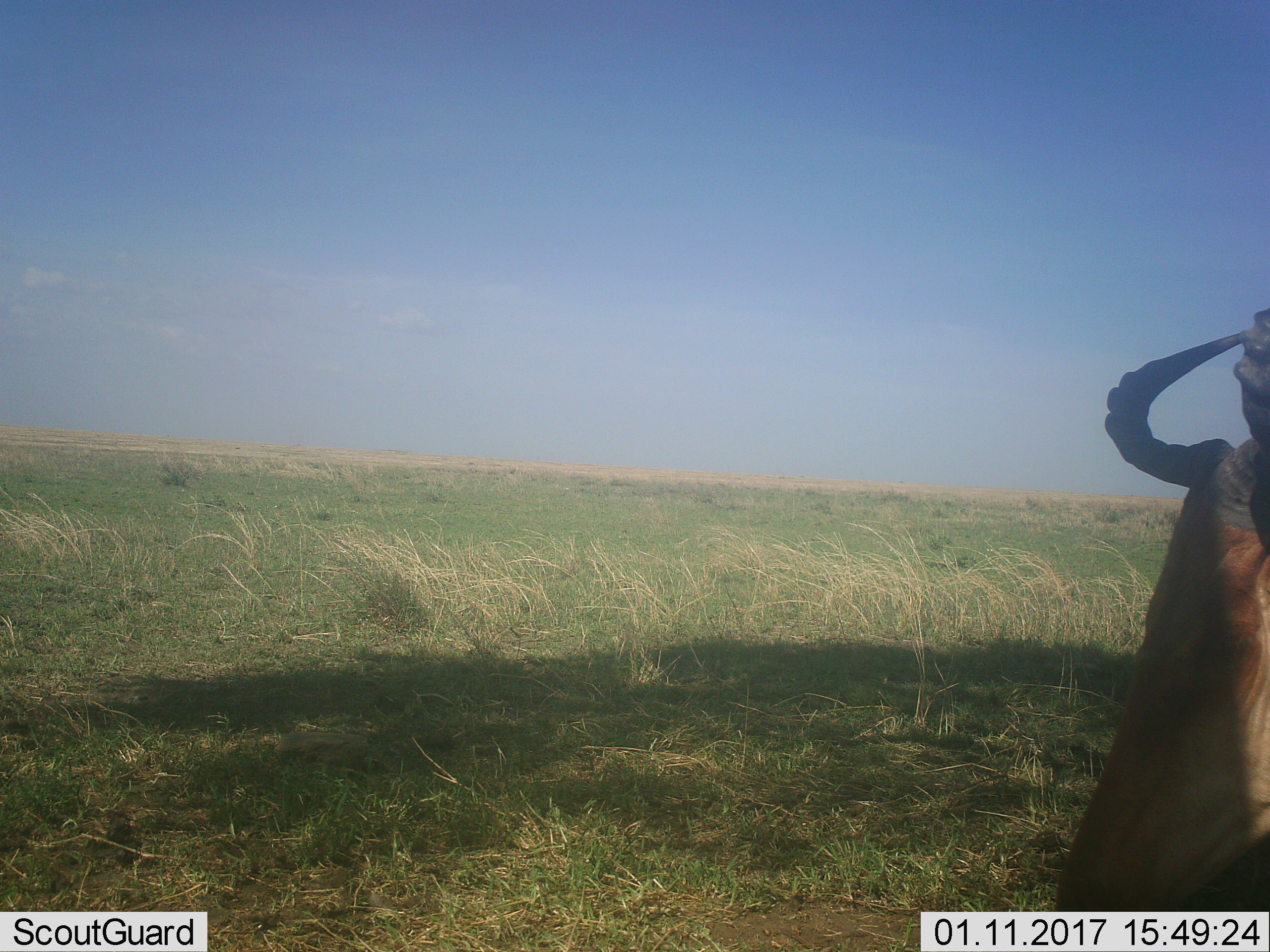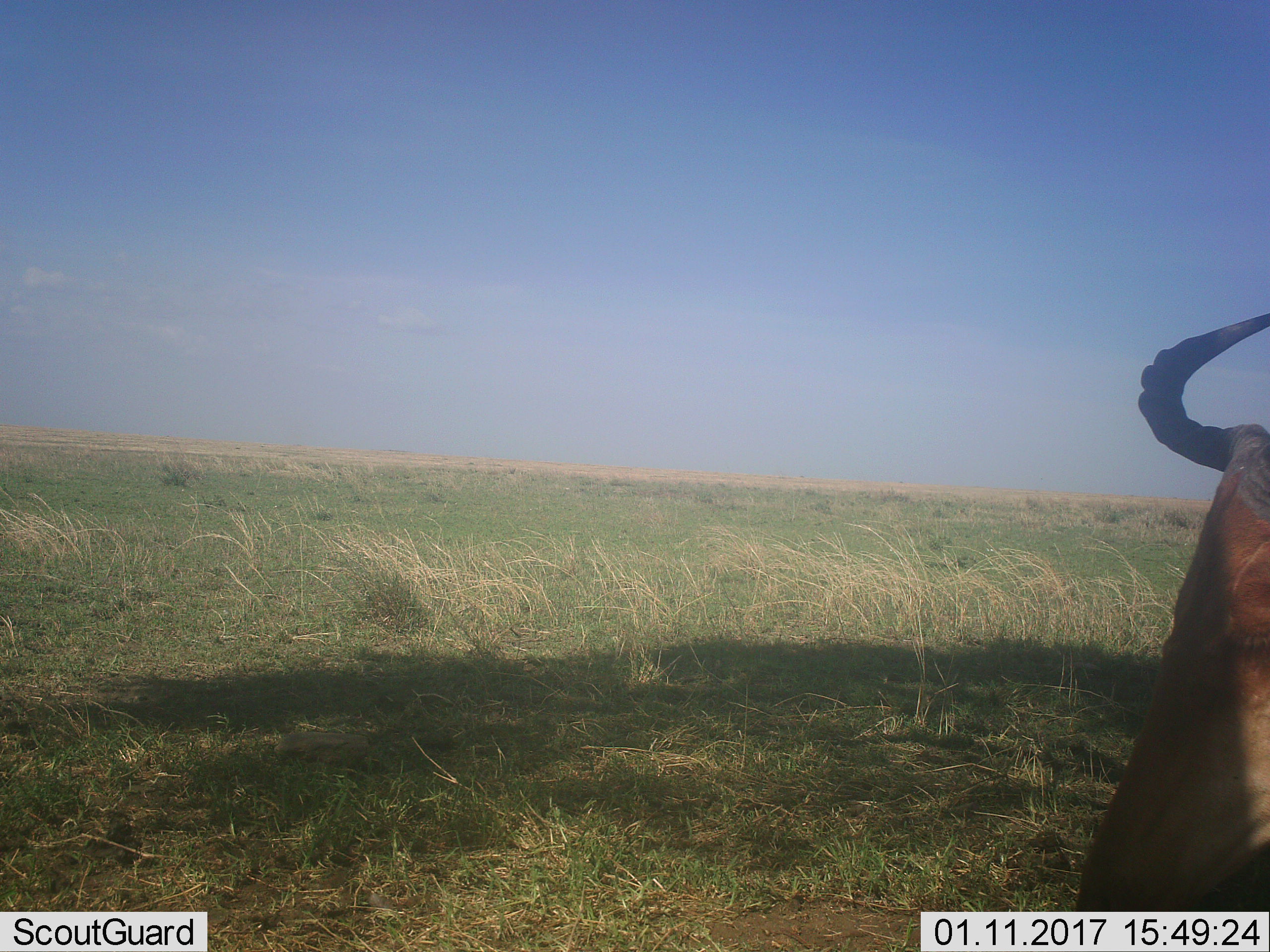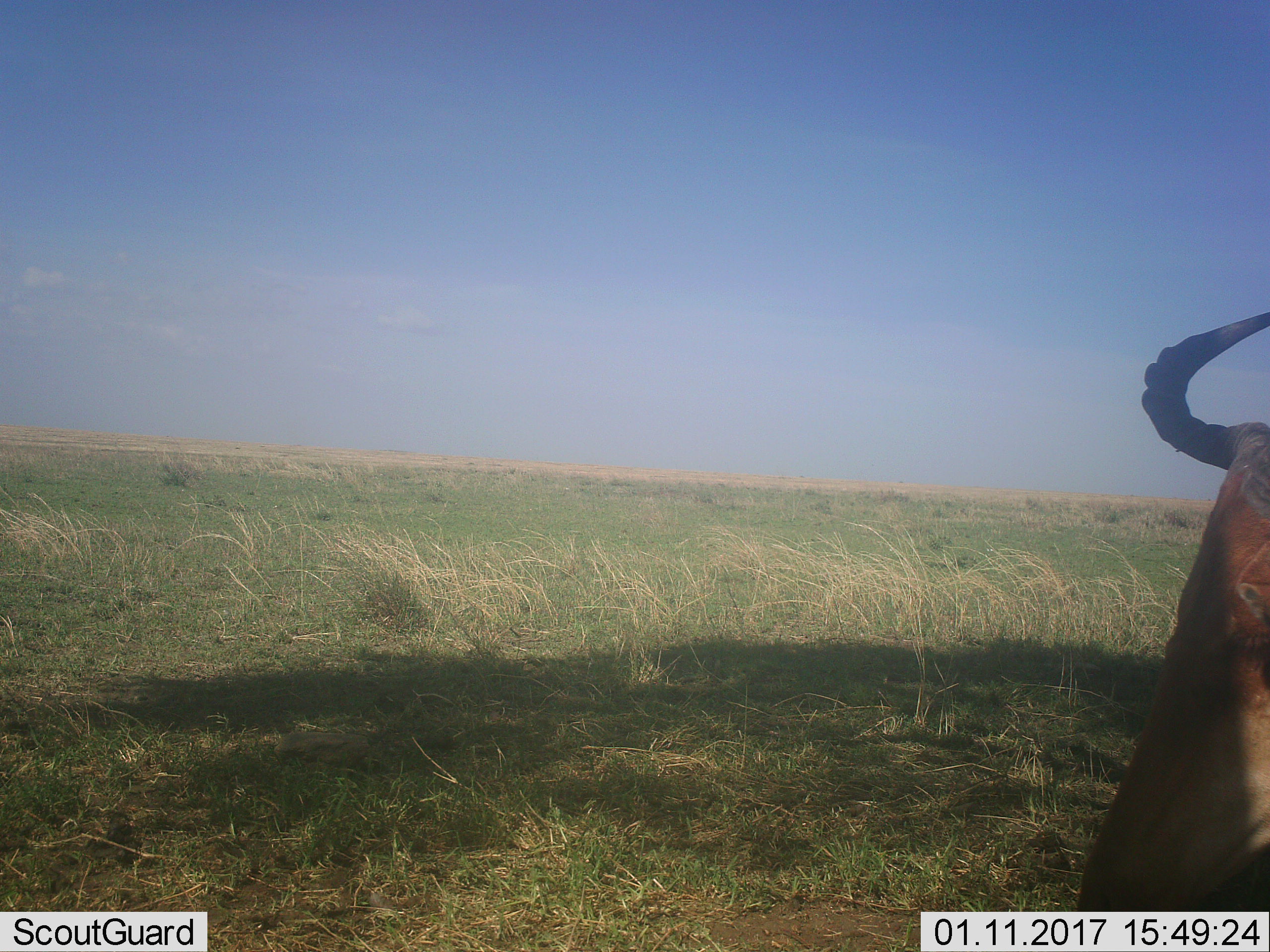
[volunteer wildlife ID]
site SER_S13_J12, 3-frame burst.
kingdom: Animalia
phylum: Chordata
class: Mammalia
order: Artiodactyla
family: Bovidae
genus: Alcelaphus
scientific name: Alcelaphus buselaphus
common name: hartebeest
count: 1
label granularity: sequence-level